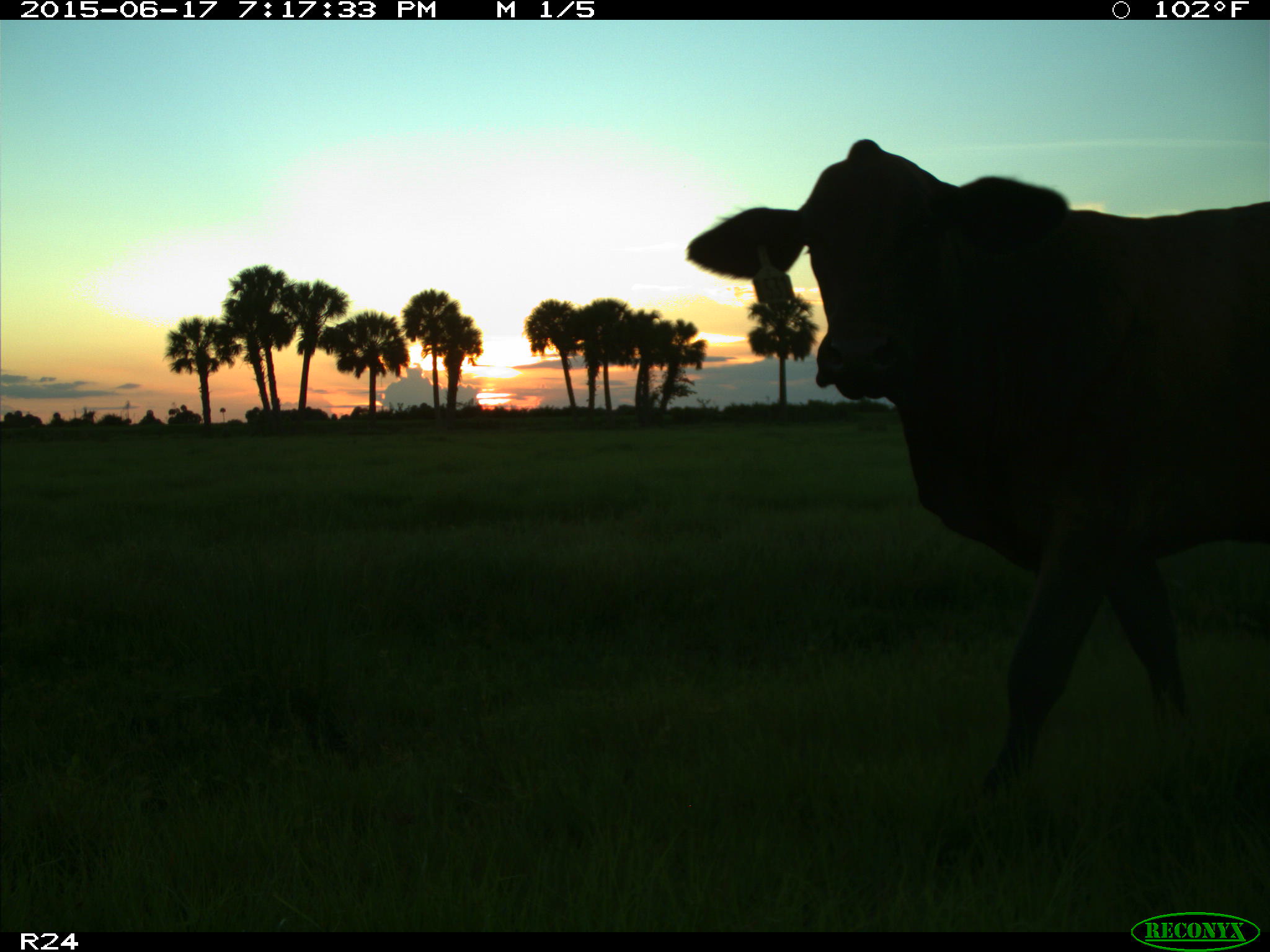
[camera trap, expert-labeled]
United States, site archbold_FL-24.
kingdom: Animalia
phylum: Chordata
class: Mammalia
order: Artiodactyla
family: Bovidae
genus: Bos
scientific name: Bos taurus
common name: domestic cow